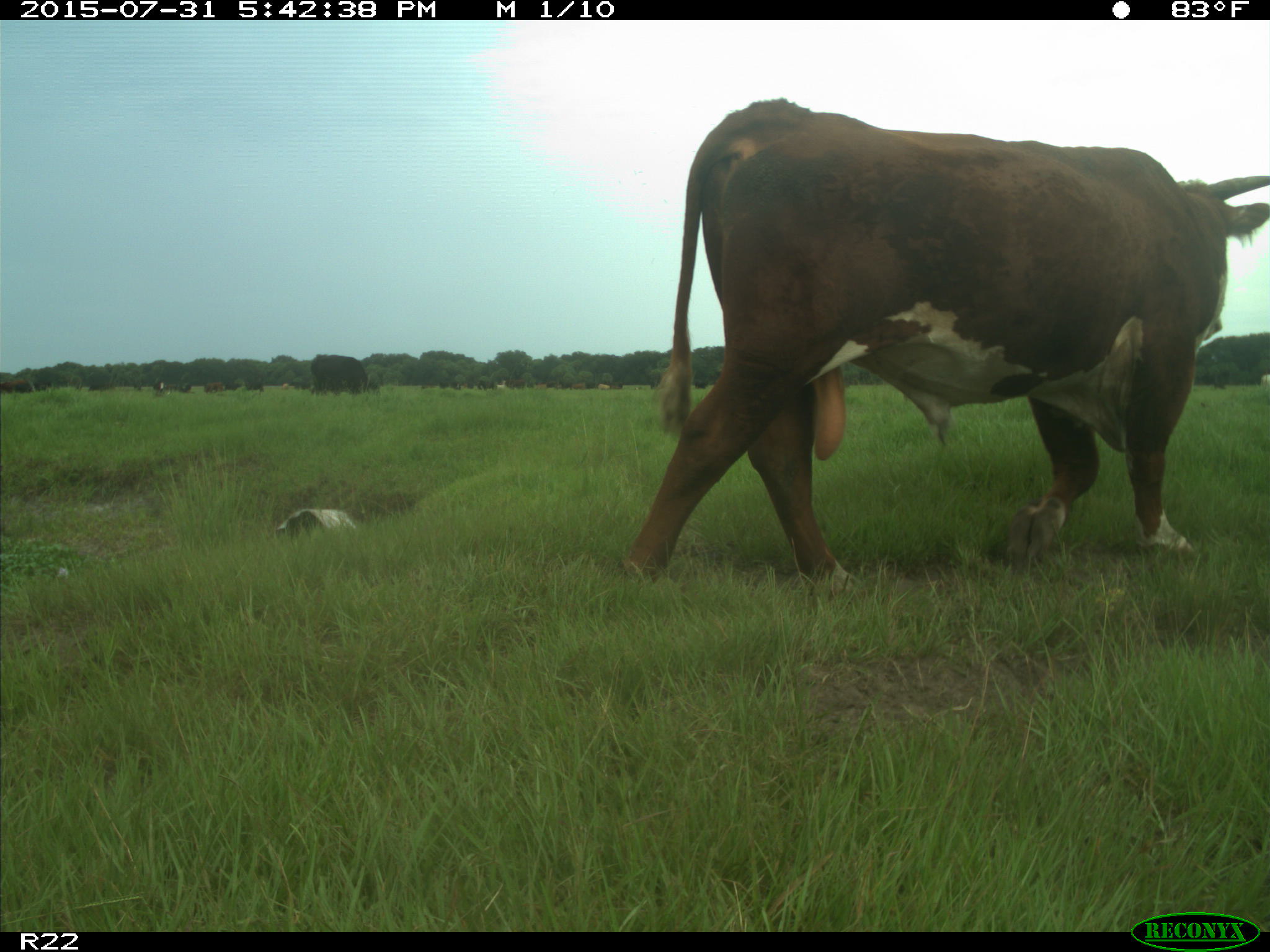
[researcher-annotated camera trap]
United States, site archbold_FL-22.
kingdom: Animalia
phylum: Chordata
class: Mammalia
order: Artiodactyla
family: Bovidae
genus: Bos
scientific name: Bos taurus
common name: domestic cow